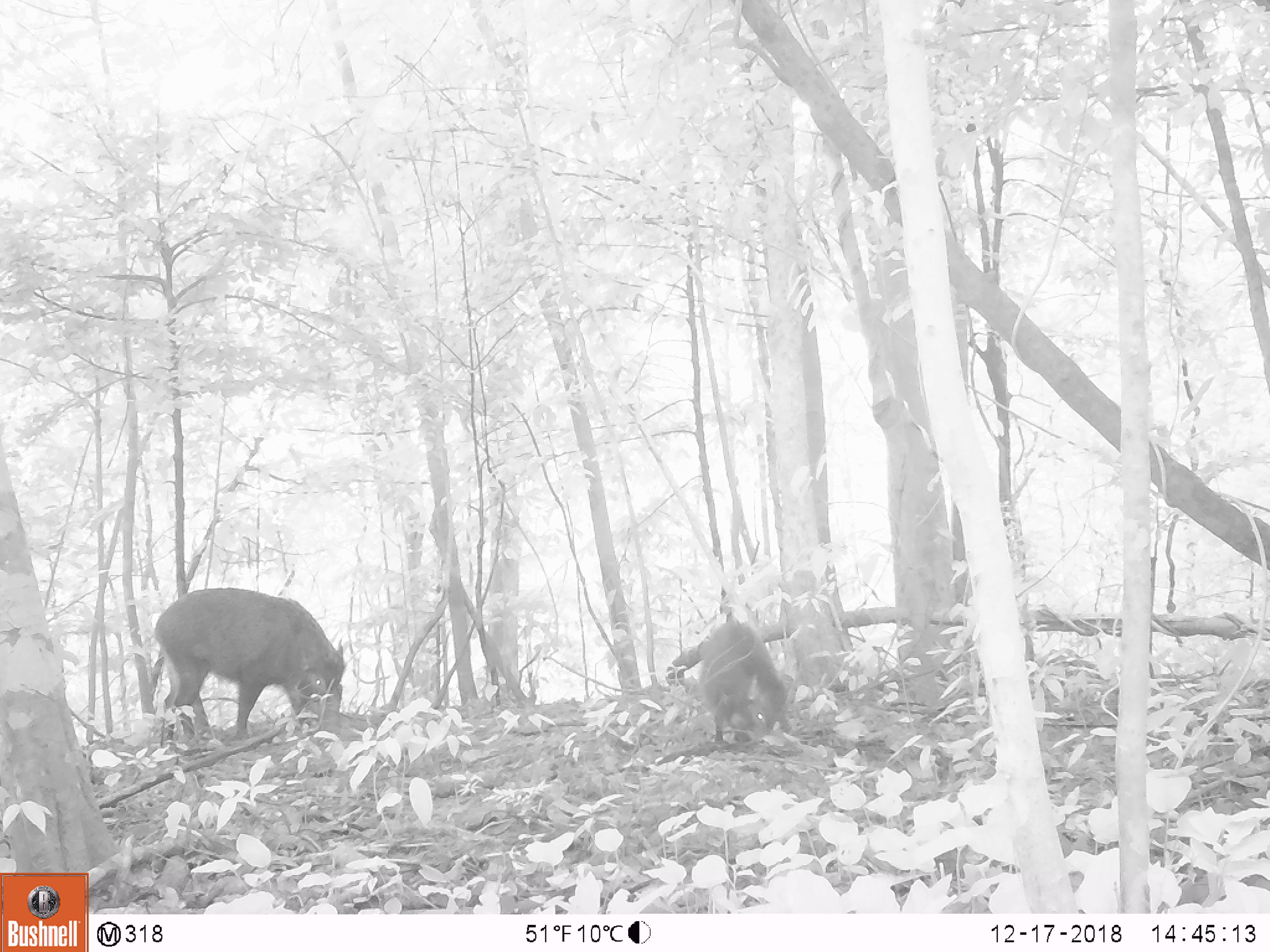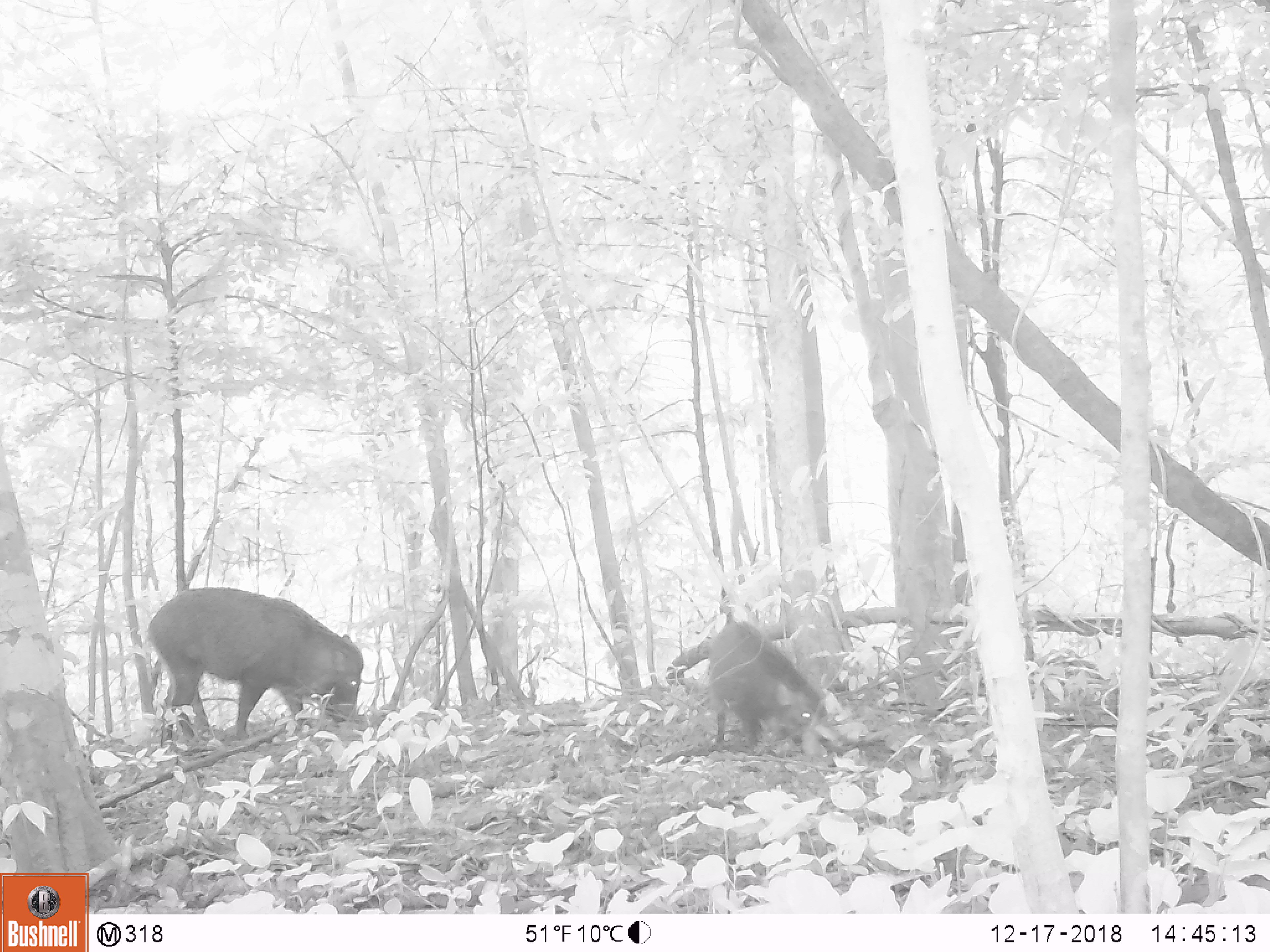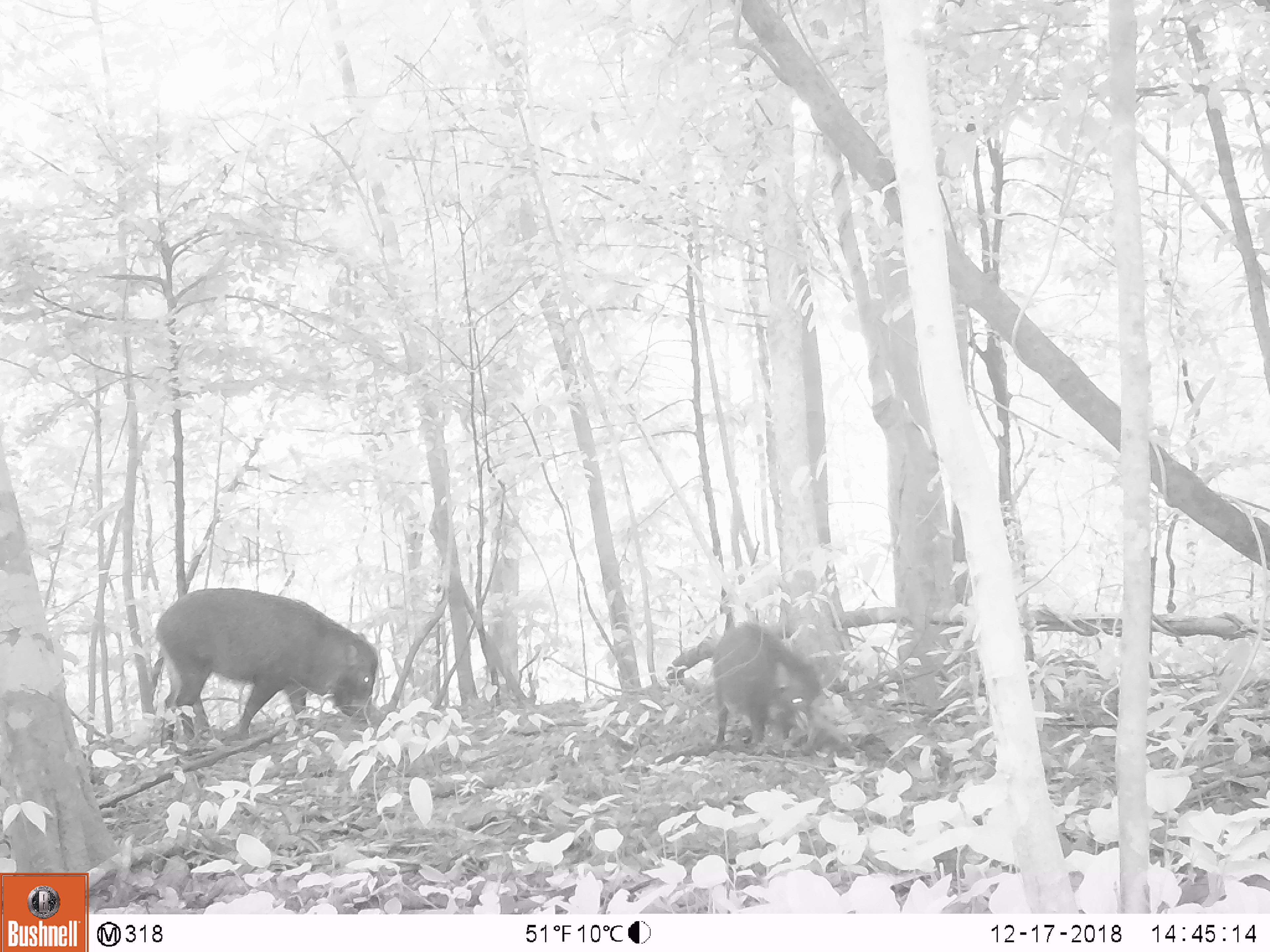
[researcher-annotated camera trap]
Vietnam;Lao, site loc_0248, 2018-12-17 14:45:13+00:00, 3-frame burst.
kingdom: Animalia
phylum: Chordata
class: Mammalia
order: Artiodactyla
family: Suidae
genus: Sus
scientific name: Sus scrofa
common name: eurasian wild pig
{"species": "eurasian wild pig (Sus scrofa)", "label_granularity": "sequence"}